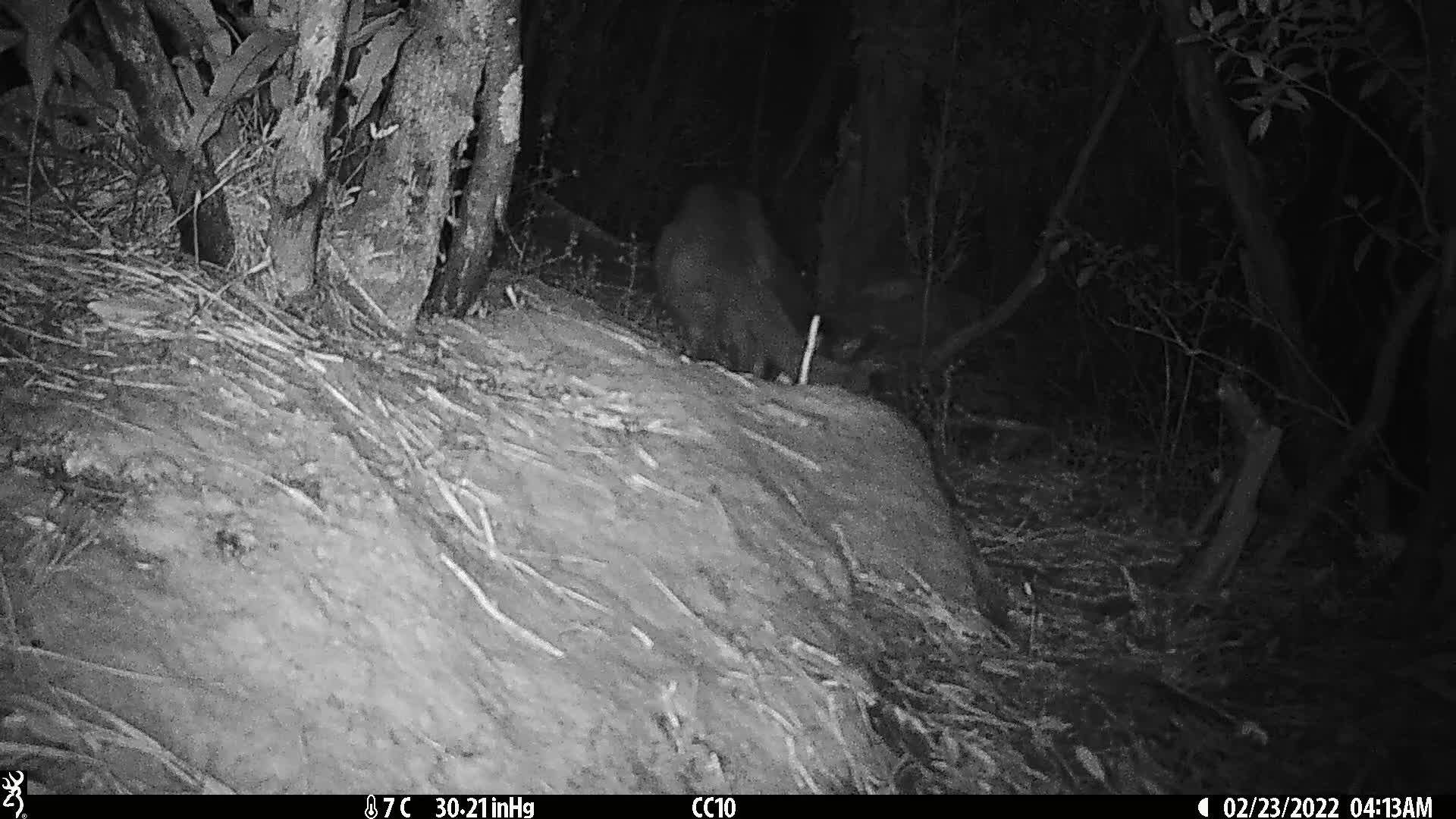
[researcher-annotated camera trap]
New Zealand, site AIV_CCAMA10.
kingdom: Animalia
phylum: Chordata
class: Mammalia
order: Carnivora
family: Felidae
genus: Felis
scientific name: Felis catus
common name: domestic cat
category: cat